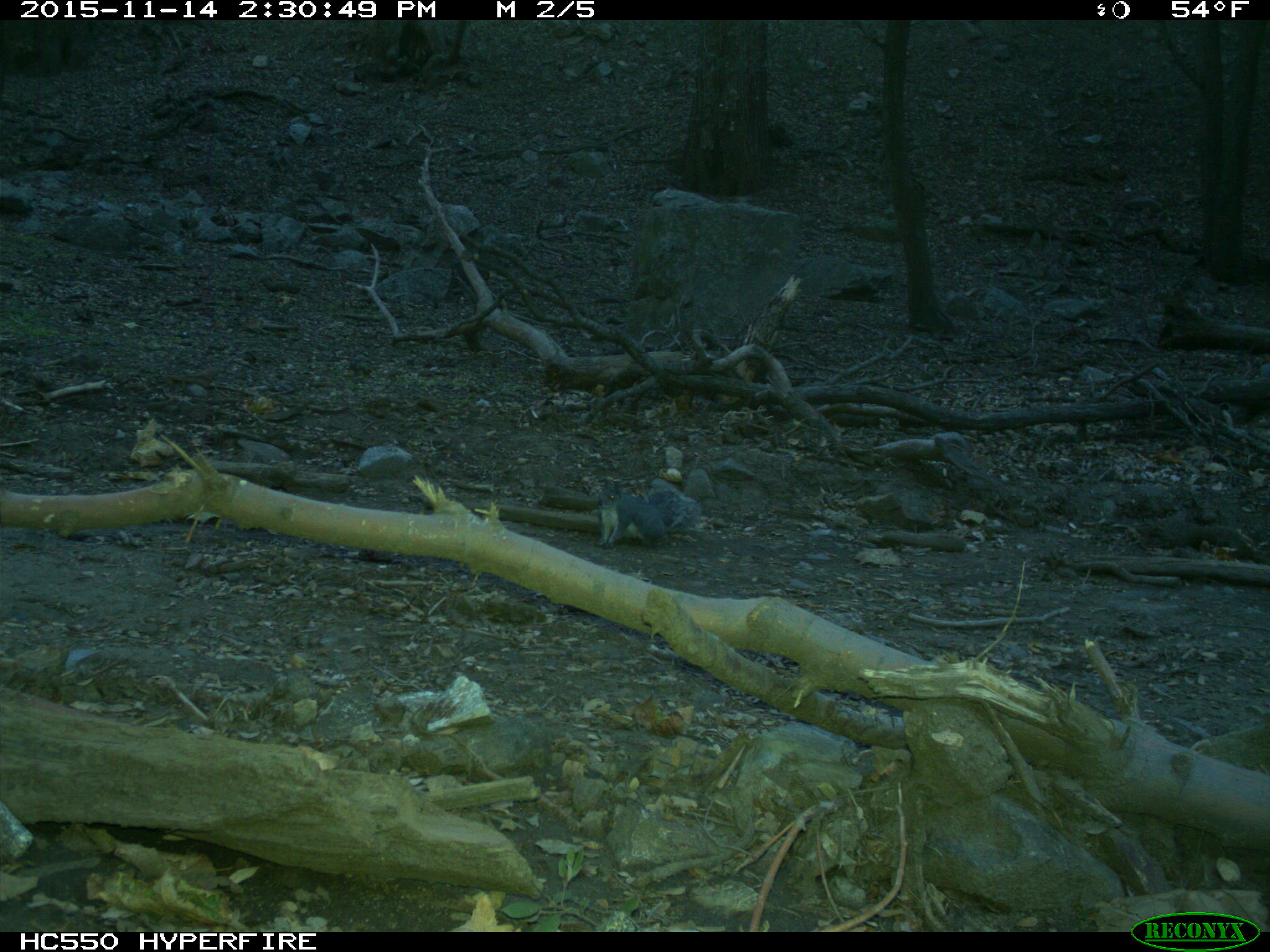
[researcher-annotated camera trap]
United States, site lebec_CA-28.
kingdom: Animalia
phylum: Chordata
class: Mammalia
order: Rodentia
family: Sciuridae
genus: Sciurus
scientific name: Sciurus carolinensis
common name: eastern gray squirrel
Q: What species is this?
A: Sciurus carolinensis (eastern gray squirrel).